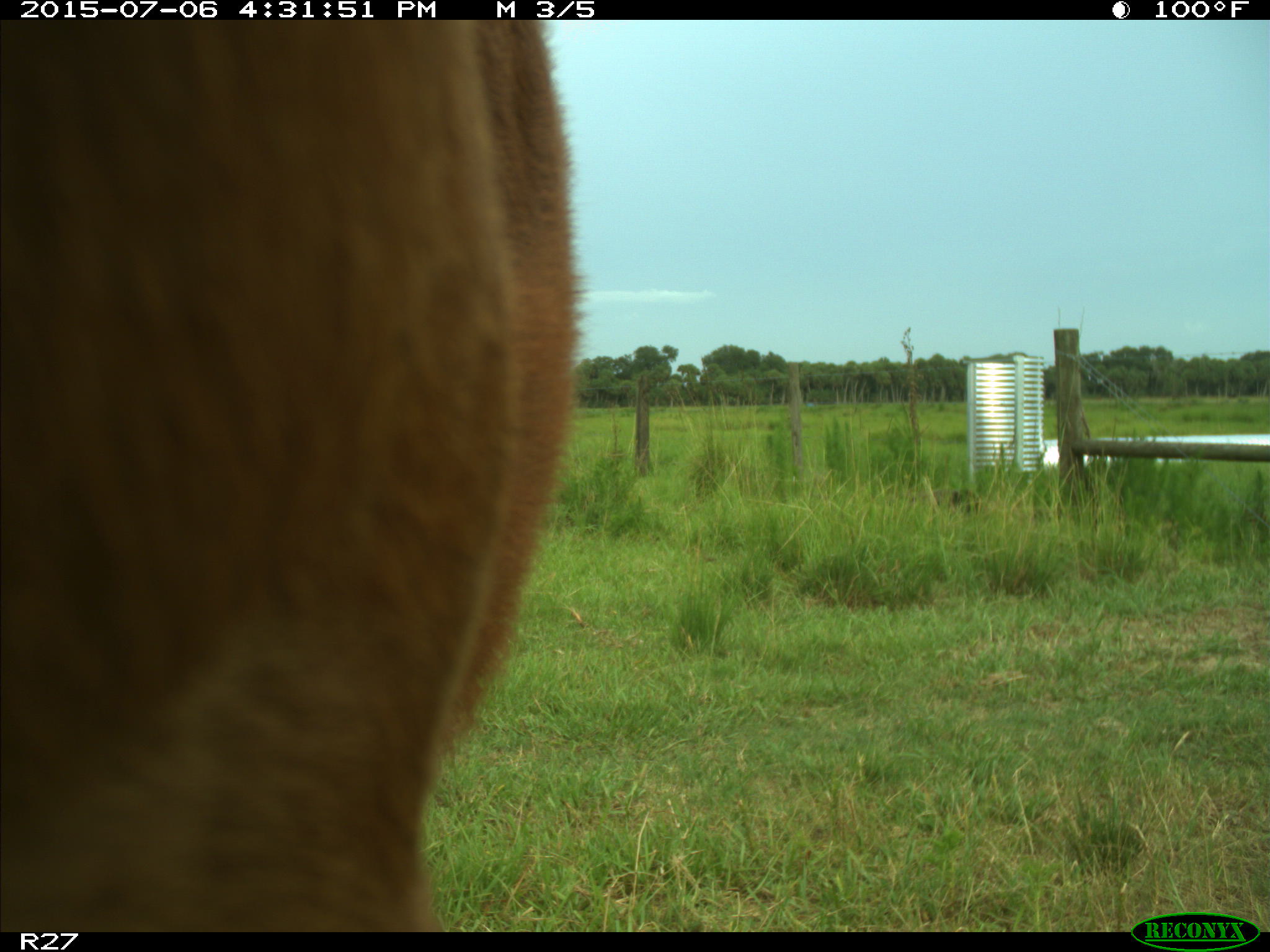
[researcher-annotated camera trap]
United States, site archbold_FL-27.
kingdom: Animalia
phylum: Chordata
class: Mammalia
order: Artiodactyla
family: Bovidae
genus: Bos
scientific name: Bos taurus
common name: domestic cow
Bos taurus (domestic cow).